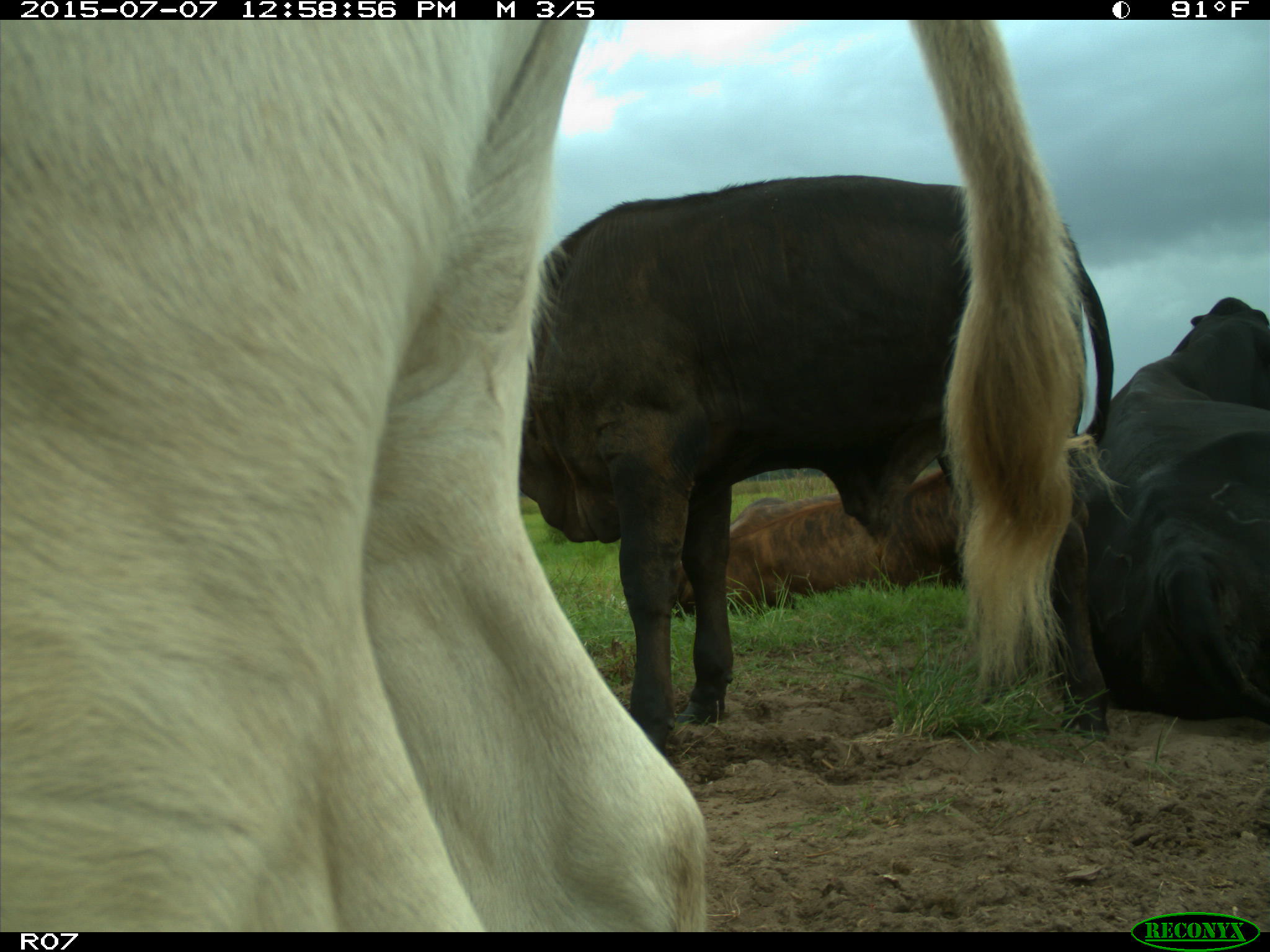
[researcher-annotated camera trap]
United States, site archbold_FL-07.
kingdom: Animalia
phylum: Chordata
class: Mammalia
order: Artiodactyla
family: Bovidae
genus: Bos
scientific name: Bos taurus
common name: domestic cow